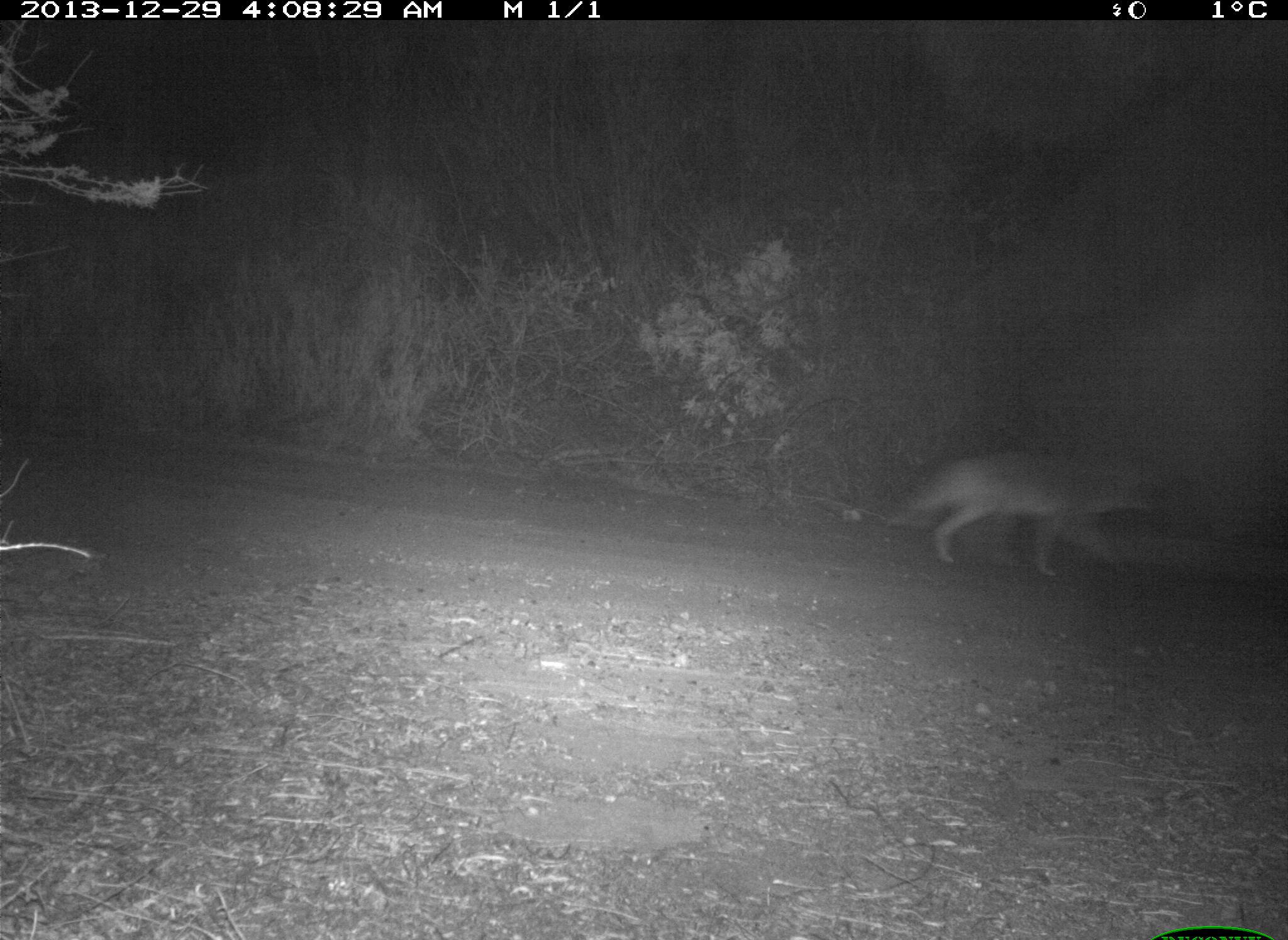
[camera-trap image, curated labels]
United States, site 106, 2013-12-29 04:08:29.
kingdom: Animalia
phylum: Chordata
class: Mammalia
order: Carnivora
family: Canidae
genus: Canis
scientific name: Canis latrans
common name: coyote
Coyote (Canis latrans).